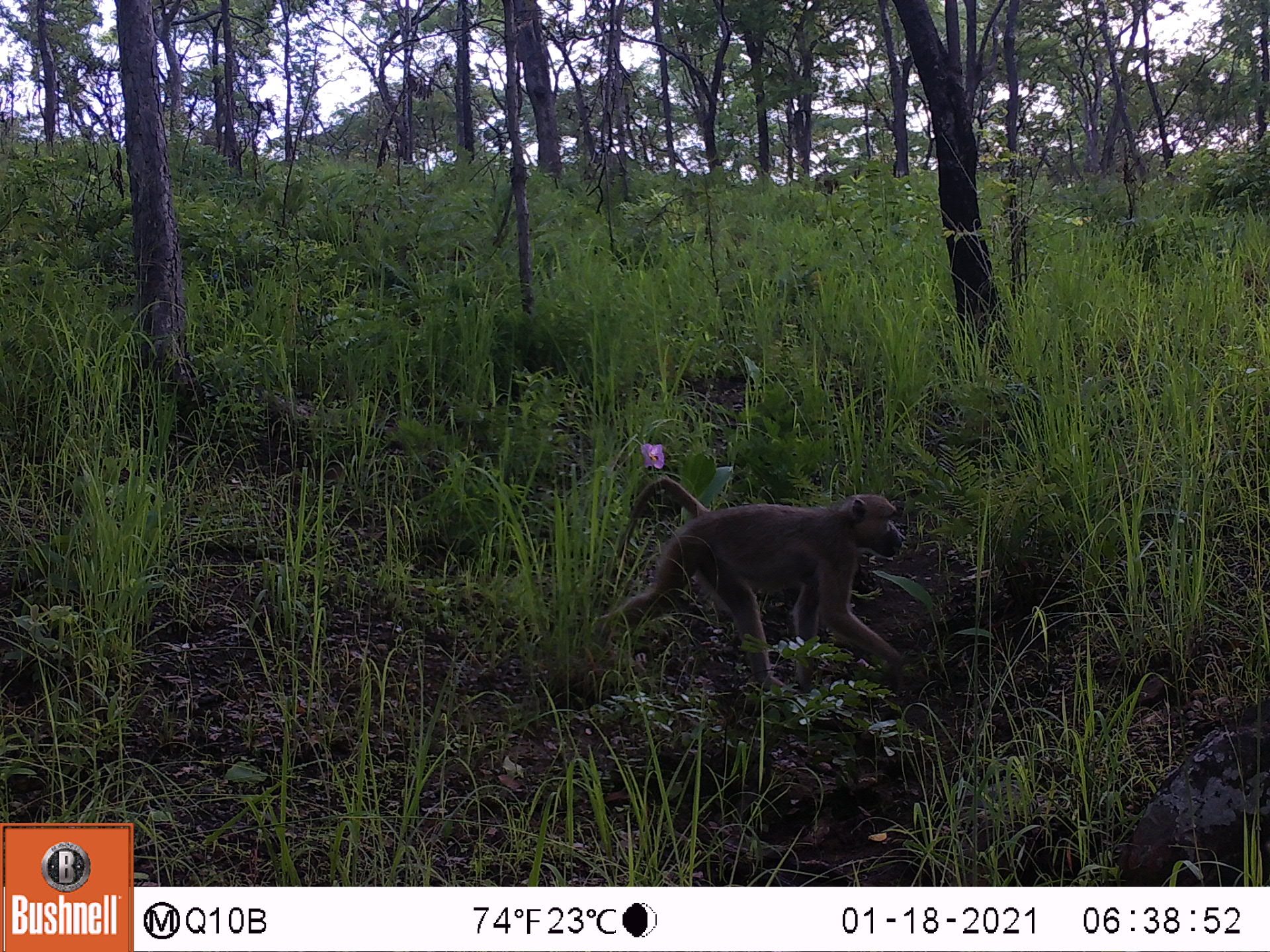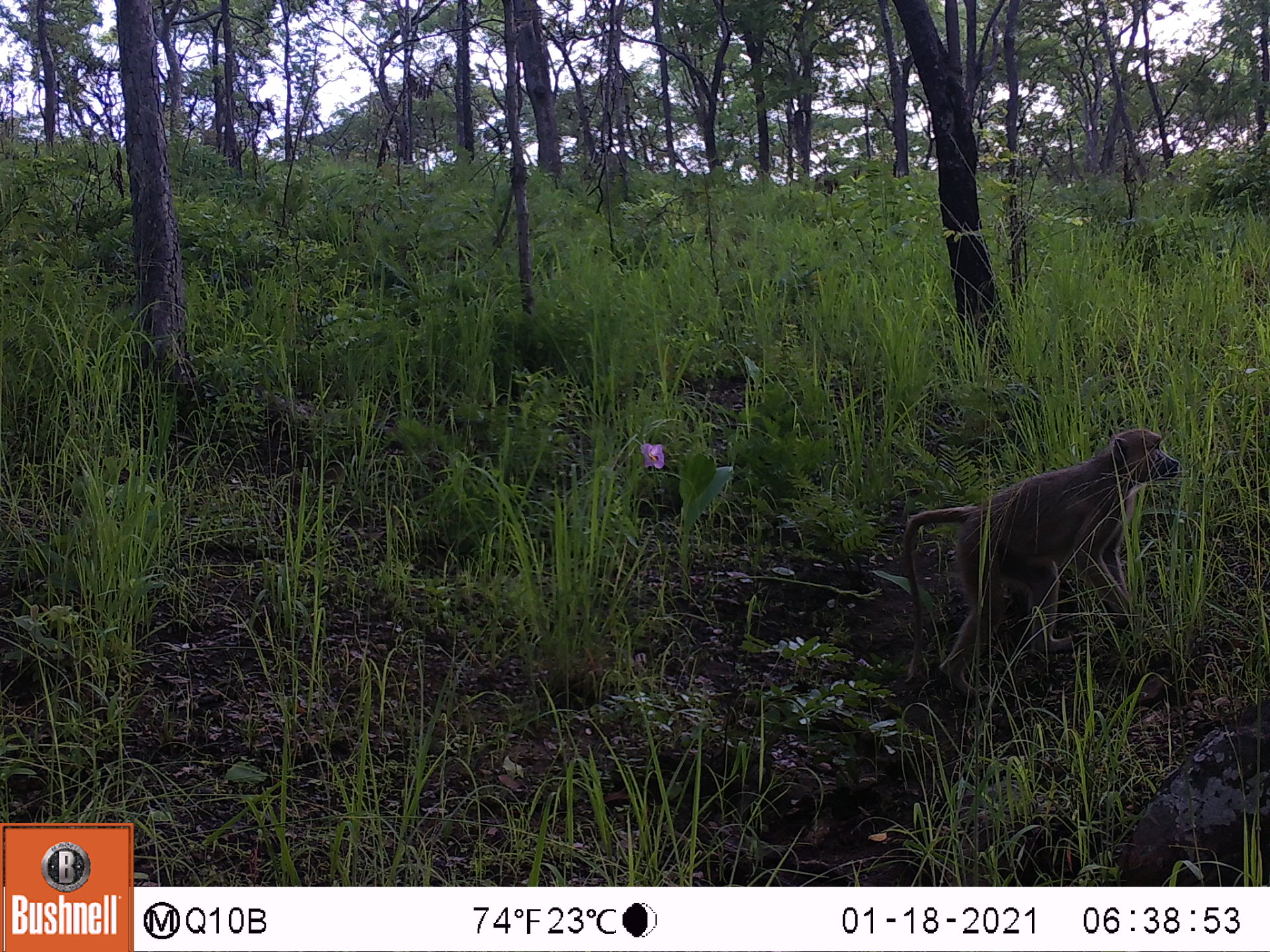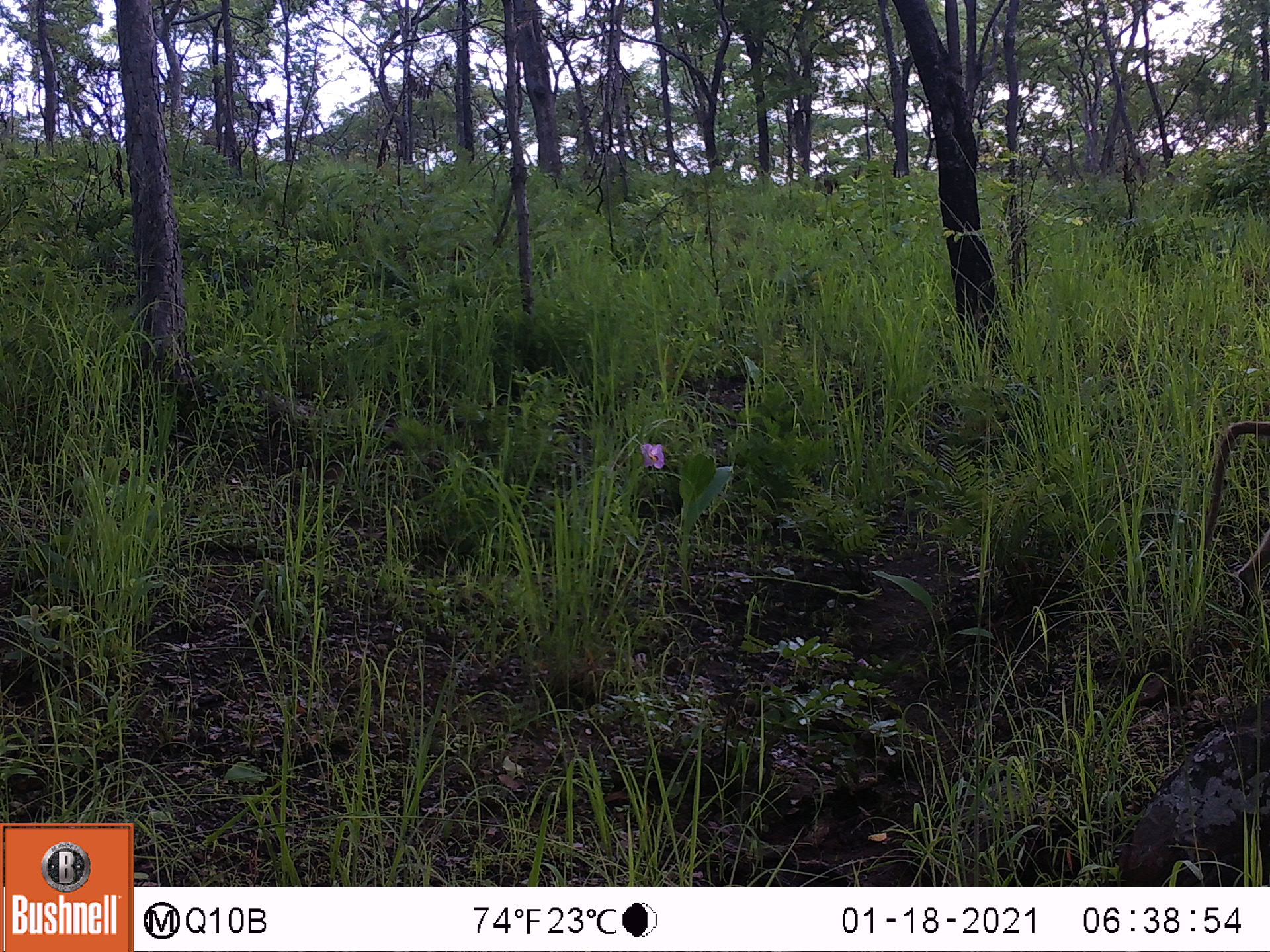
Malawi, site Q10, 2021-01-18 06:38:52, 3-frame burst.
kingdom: Animalia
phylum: Chordata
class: Mammalia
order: Primates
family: Cercopithecidae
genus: Papio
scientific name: Papio cynocephalus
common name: yellow baboon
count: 1